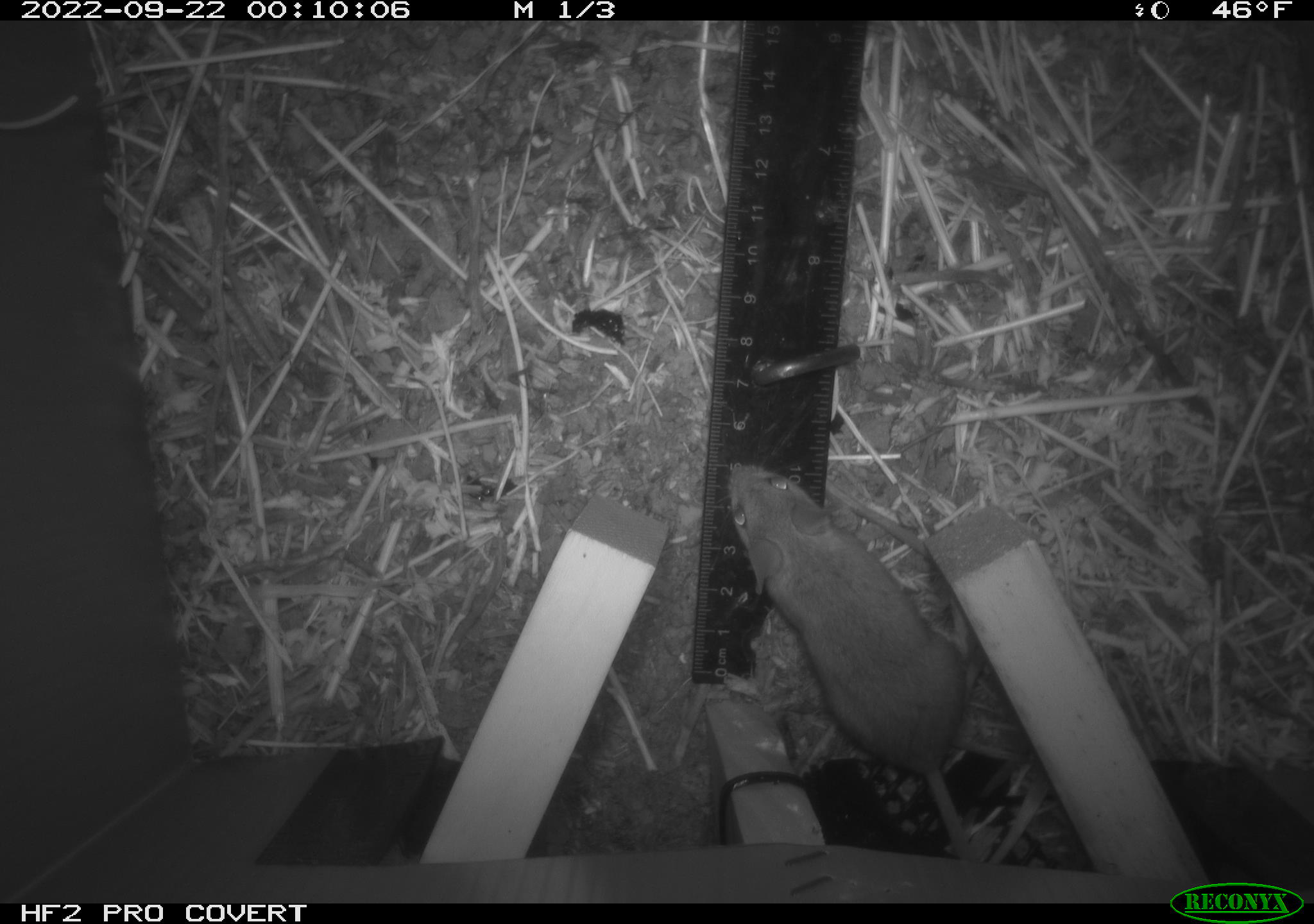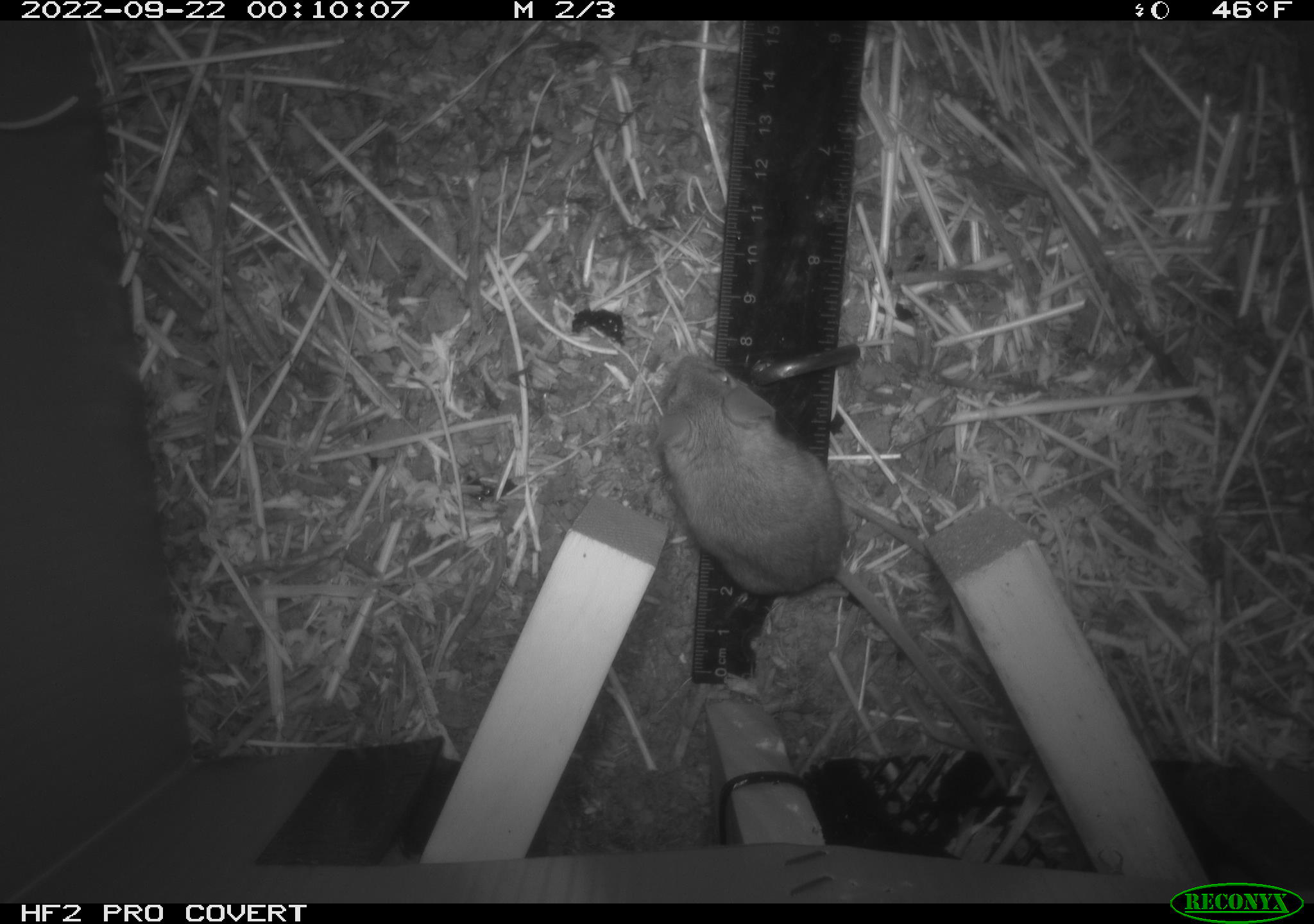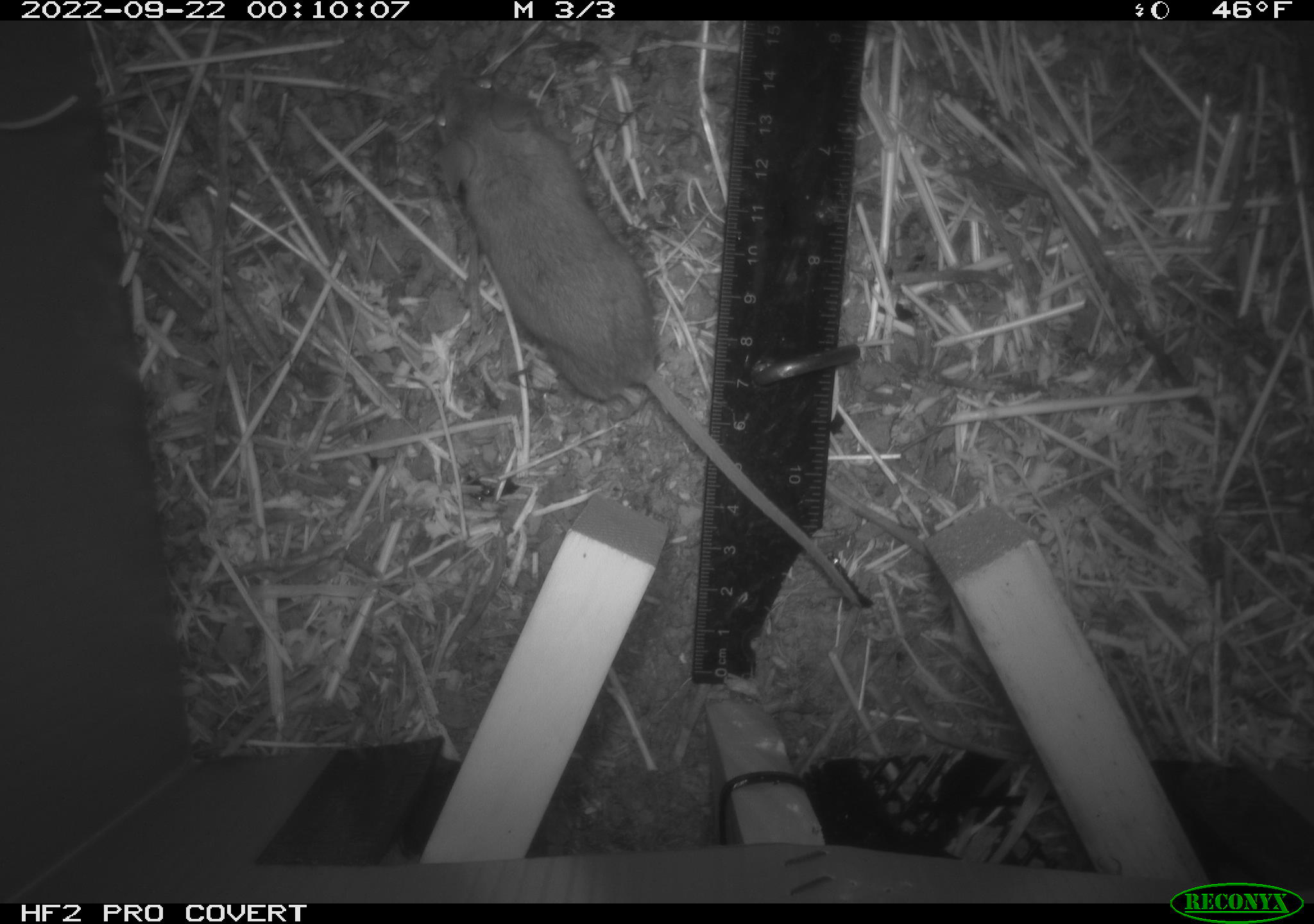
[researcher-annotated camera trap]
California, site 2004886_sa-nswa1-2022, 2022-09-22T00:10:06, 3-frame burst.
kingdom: Animalia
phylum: Chordata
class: Mammalia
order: Rodentia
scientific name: Rodentia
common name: rodent